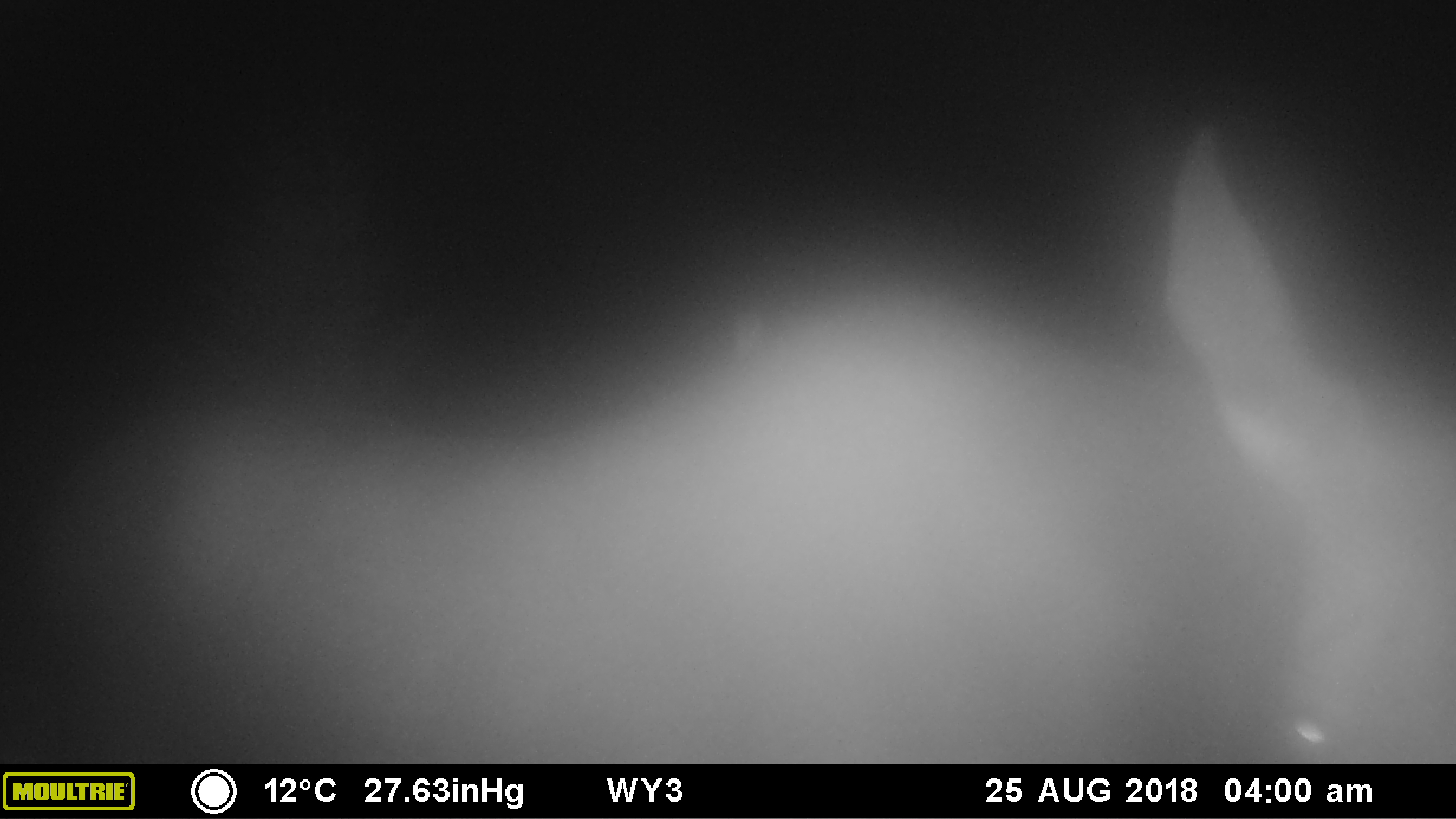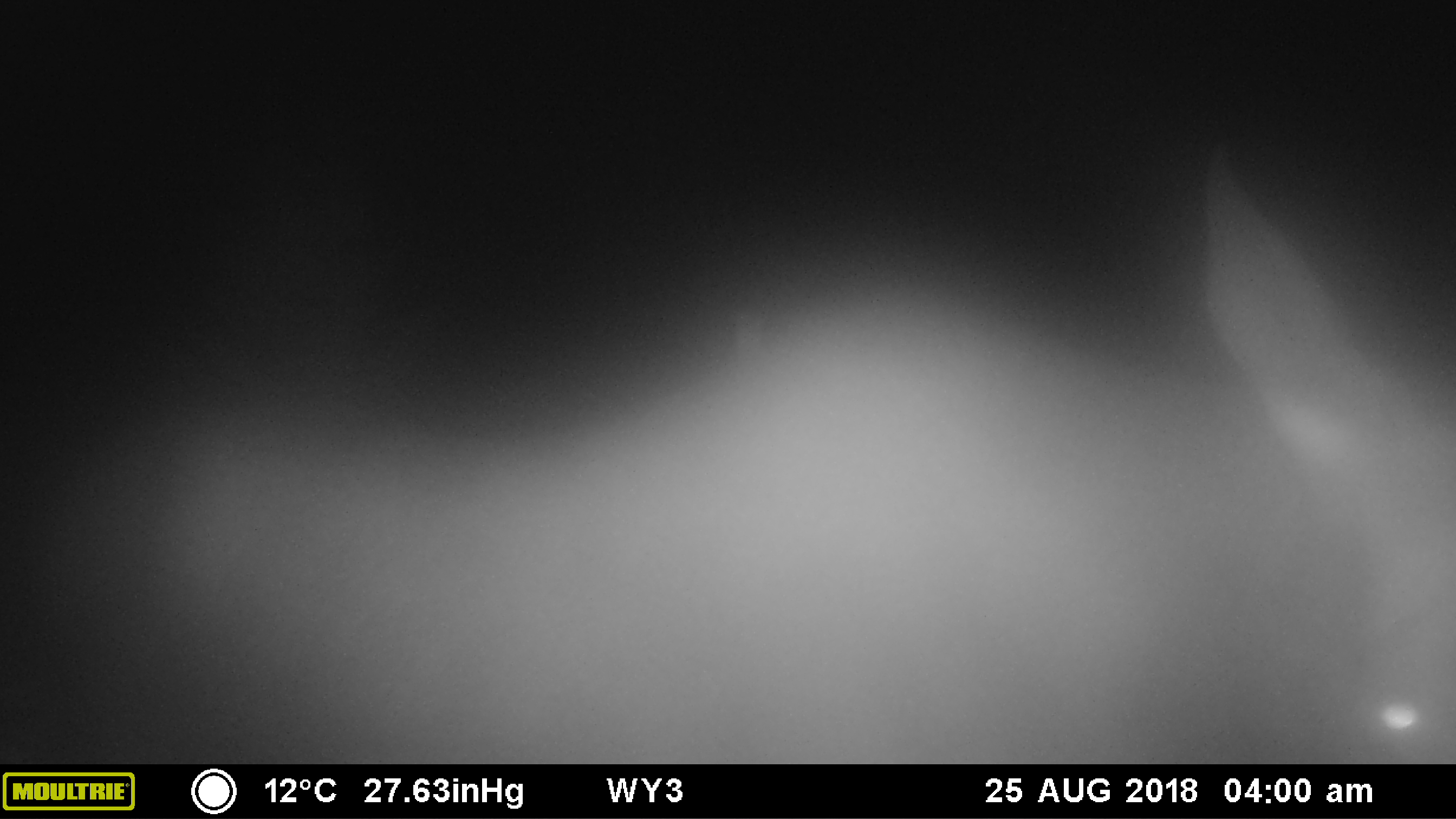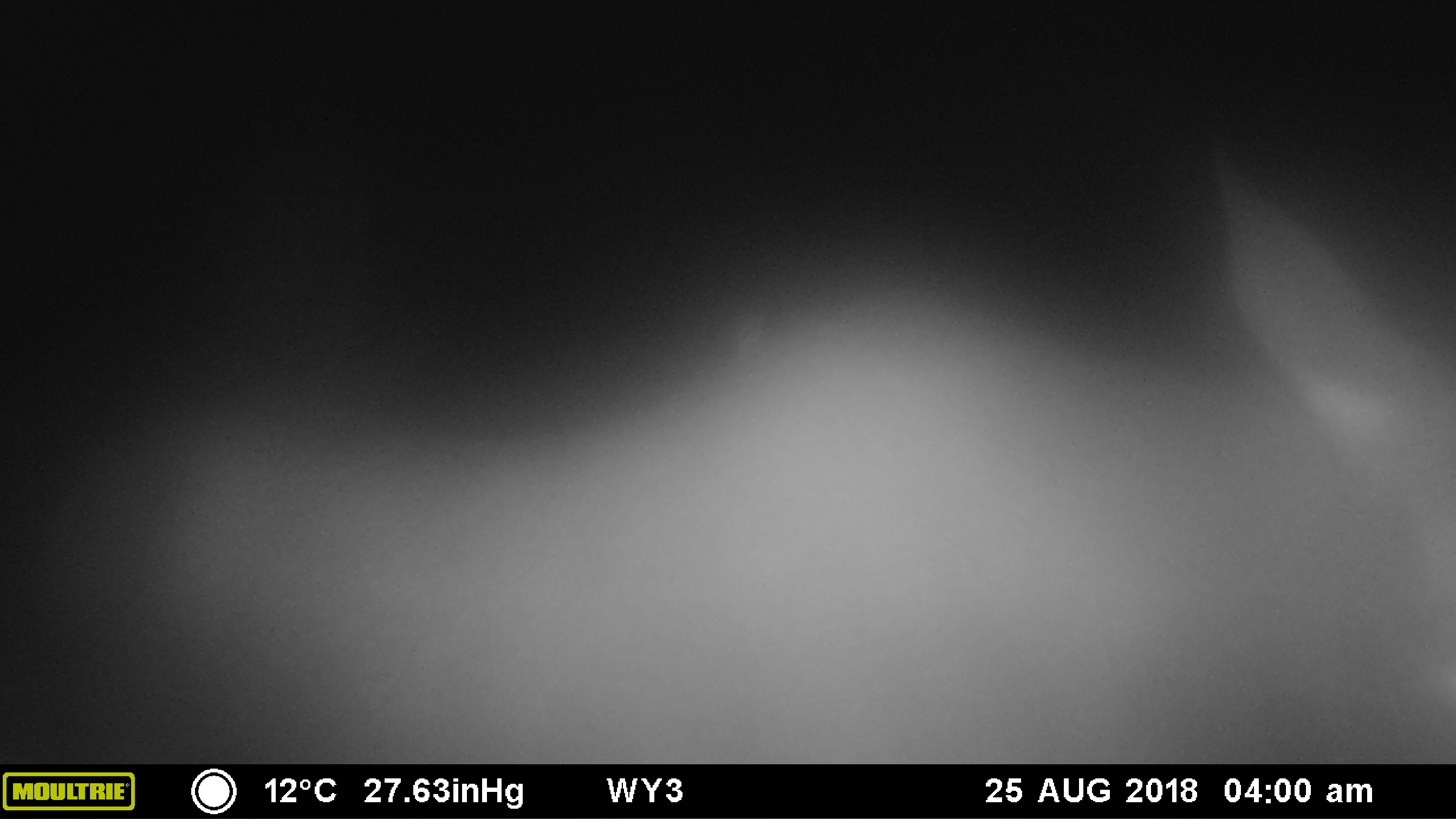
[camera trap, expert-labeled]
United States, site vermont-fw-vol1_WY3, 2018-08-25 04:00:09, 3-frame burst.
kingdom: Animalia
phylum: Chordata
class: Mammalia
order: Artiodactyla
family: Cervidae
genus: Alces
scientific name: Alces alces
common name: moose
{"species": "moose (Alces alces)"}